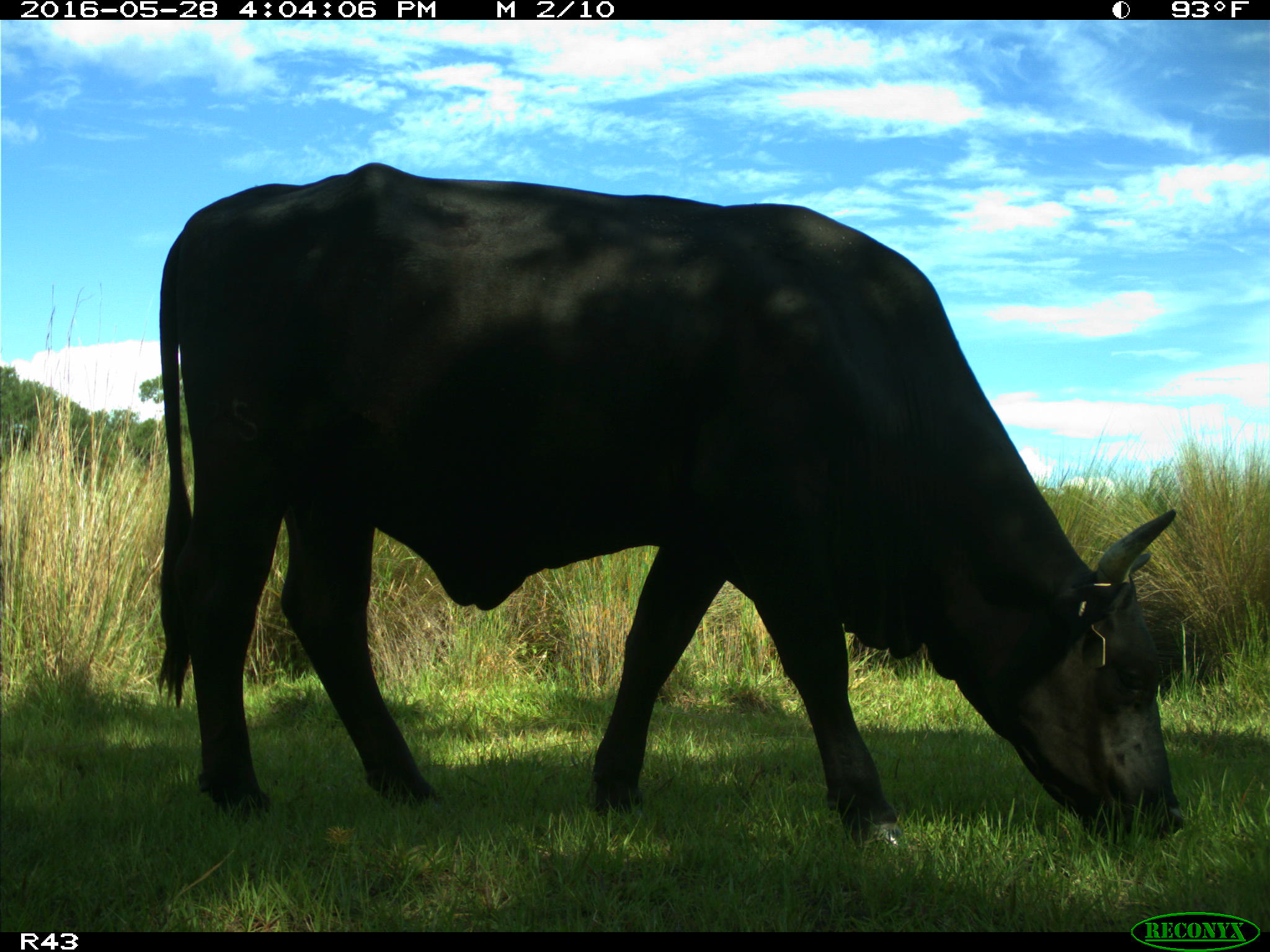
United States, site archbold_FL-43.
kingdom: Animalia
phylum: Chordata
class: Mammalia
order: Artiodactyla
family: Bovidae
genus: Bos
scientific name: Bos taurus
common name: domestic cow